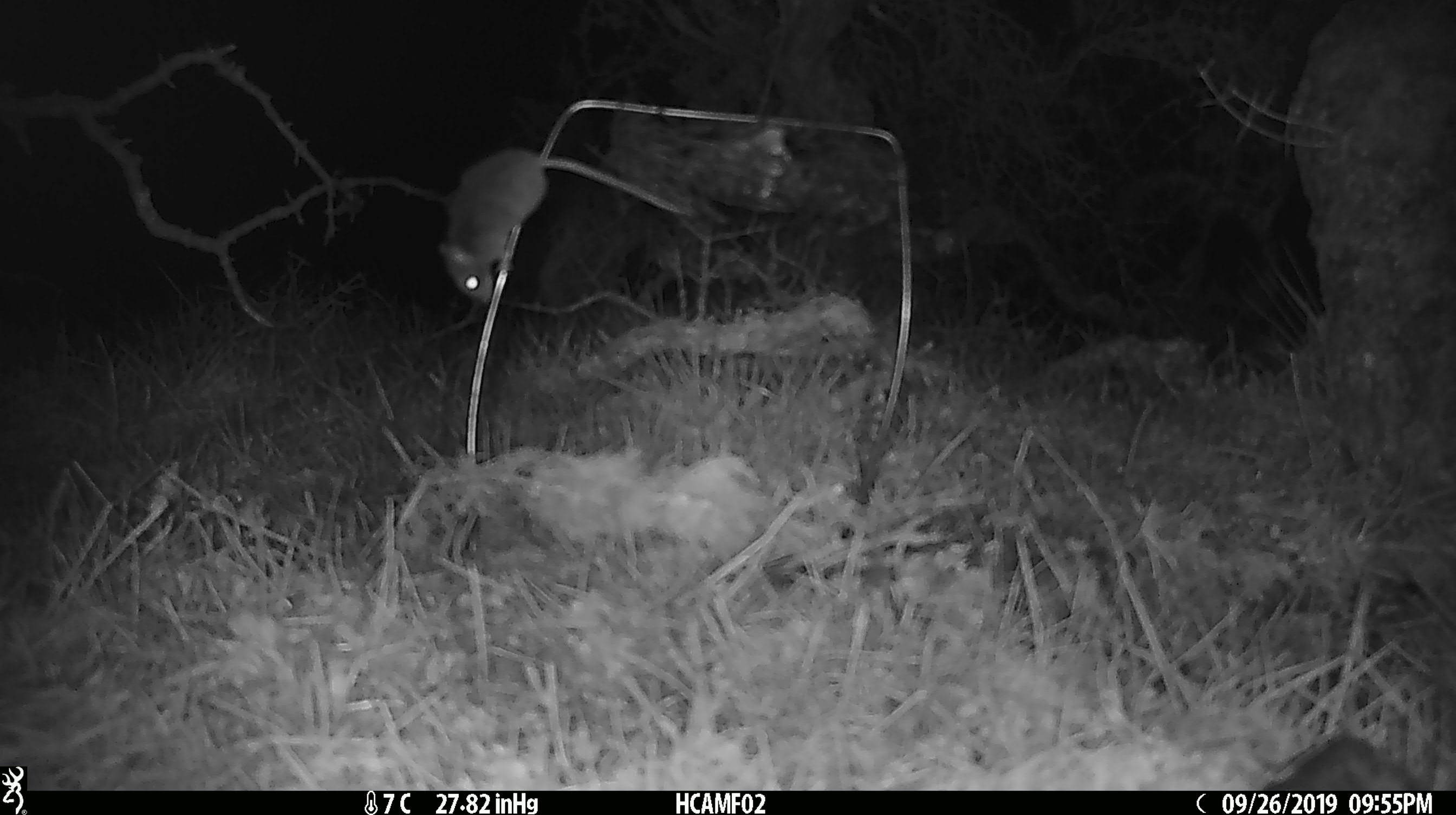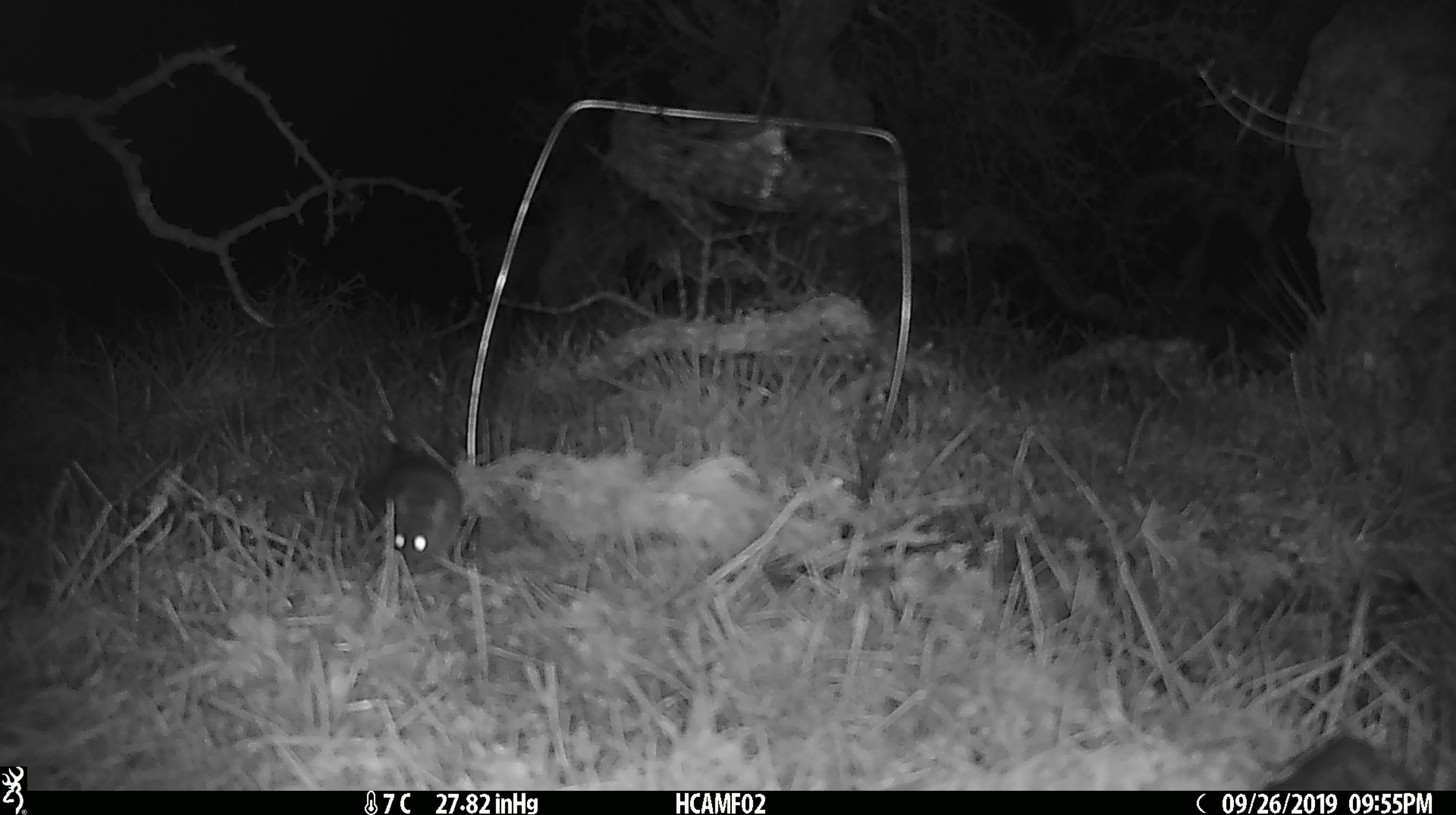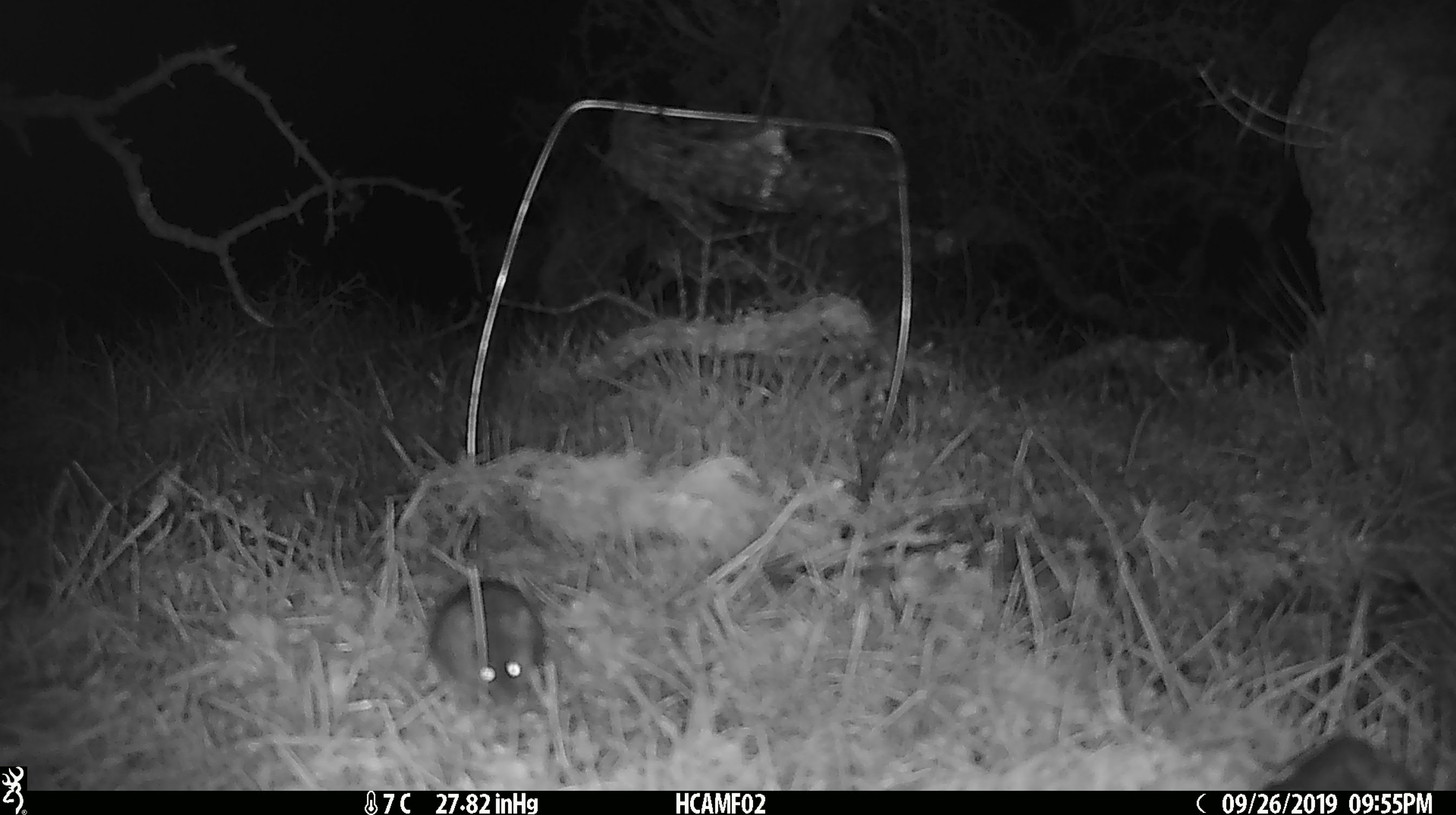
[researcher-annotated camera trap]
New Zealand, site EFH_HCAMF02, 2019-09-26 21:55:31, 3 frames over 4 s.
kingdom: Animalia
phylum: Chordata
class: Mammalia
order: Rodentia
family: Muridae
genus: Mus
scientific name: Mus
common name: mouse